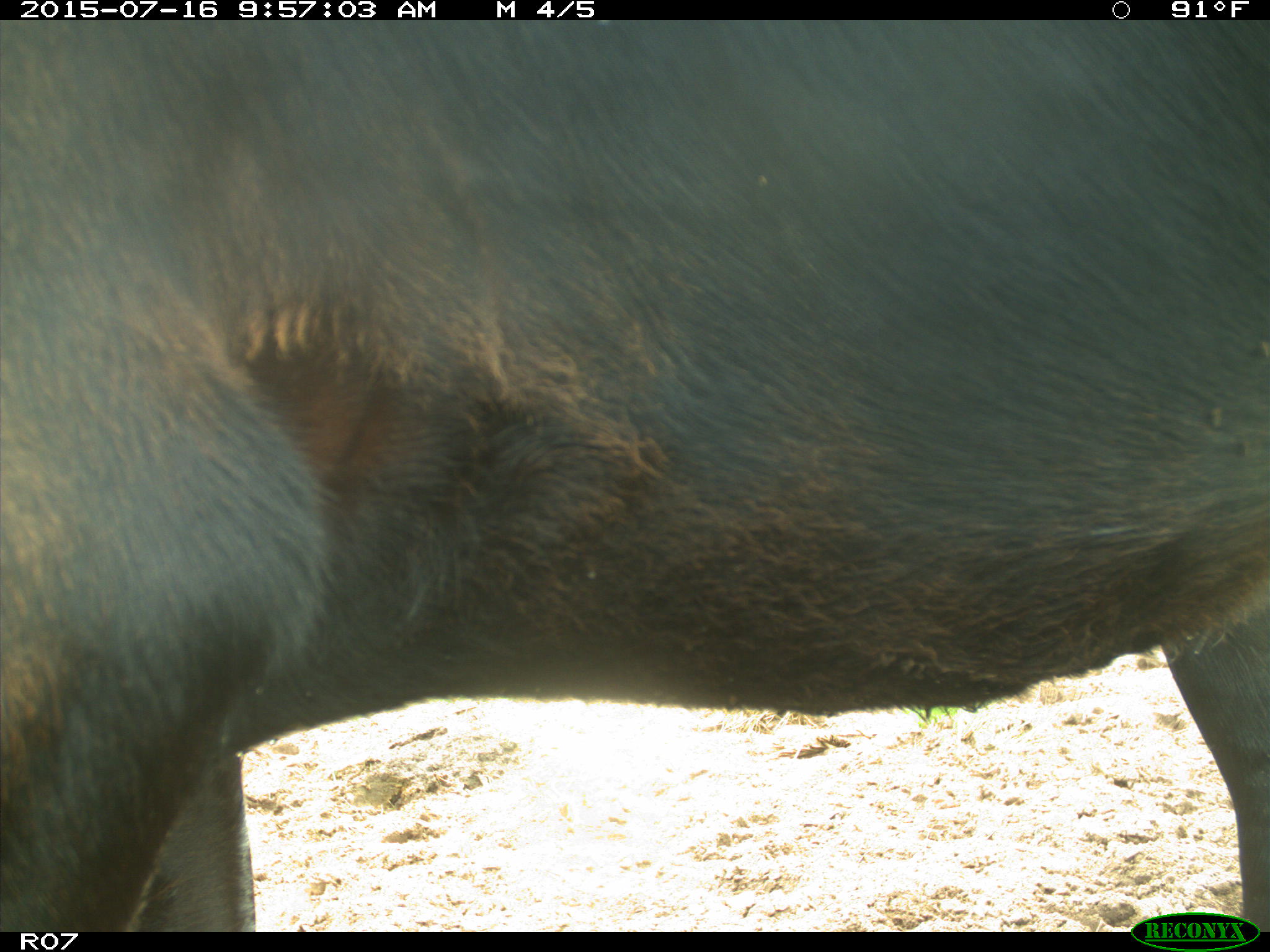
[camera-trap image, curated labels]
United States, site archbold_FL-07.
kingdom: Animalia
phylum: Chordata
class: Mammalia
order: Artiodactyla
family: Bovidae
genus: Bos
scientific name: Bos taurus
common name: domestic cow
Bos taurus (domestic cow).